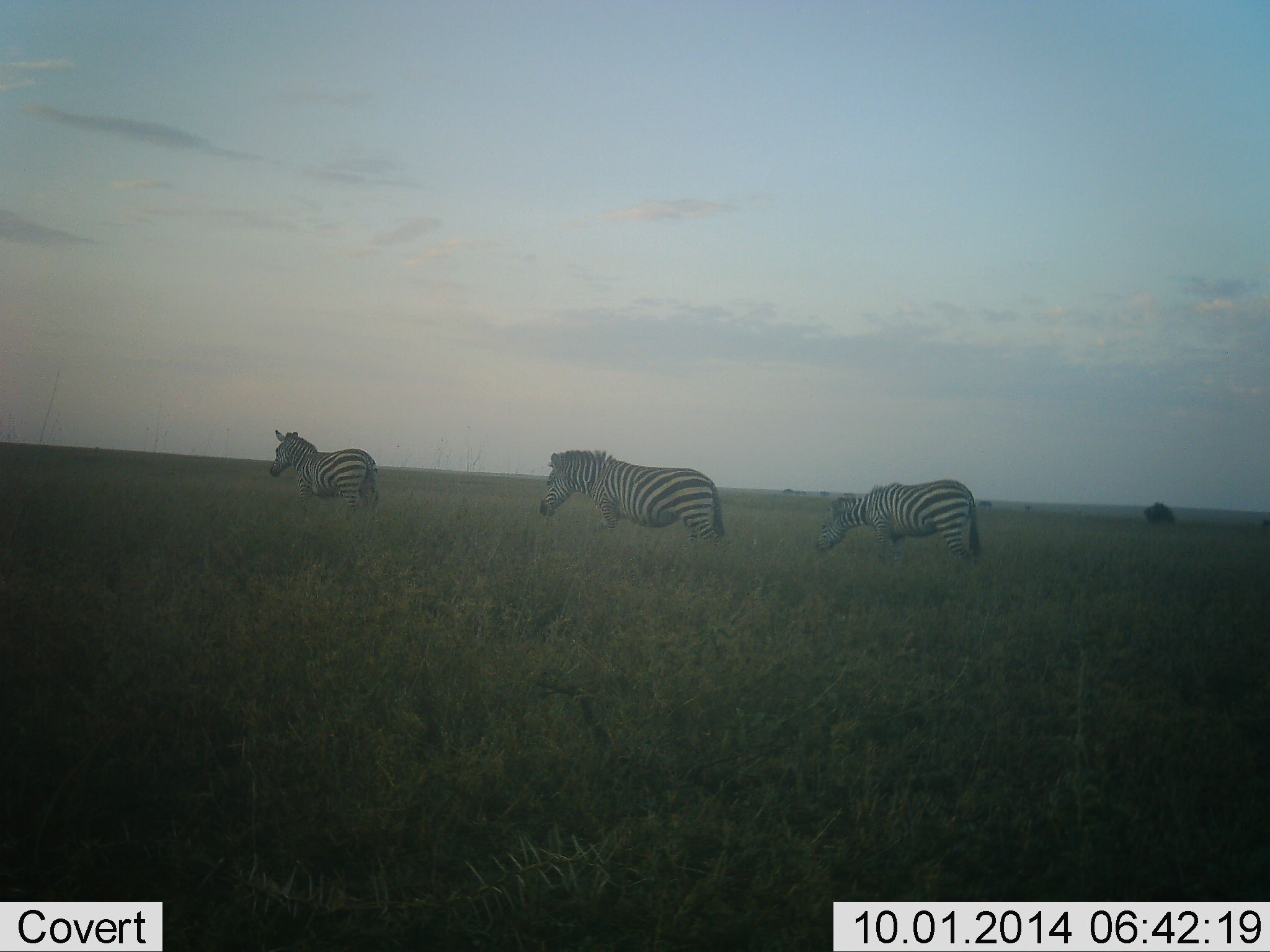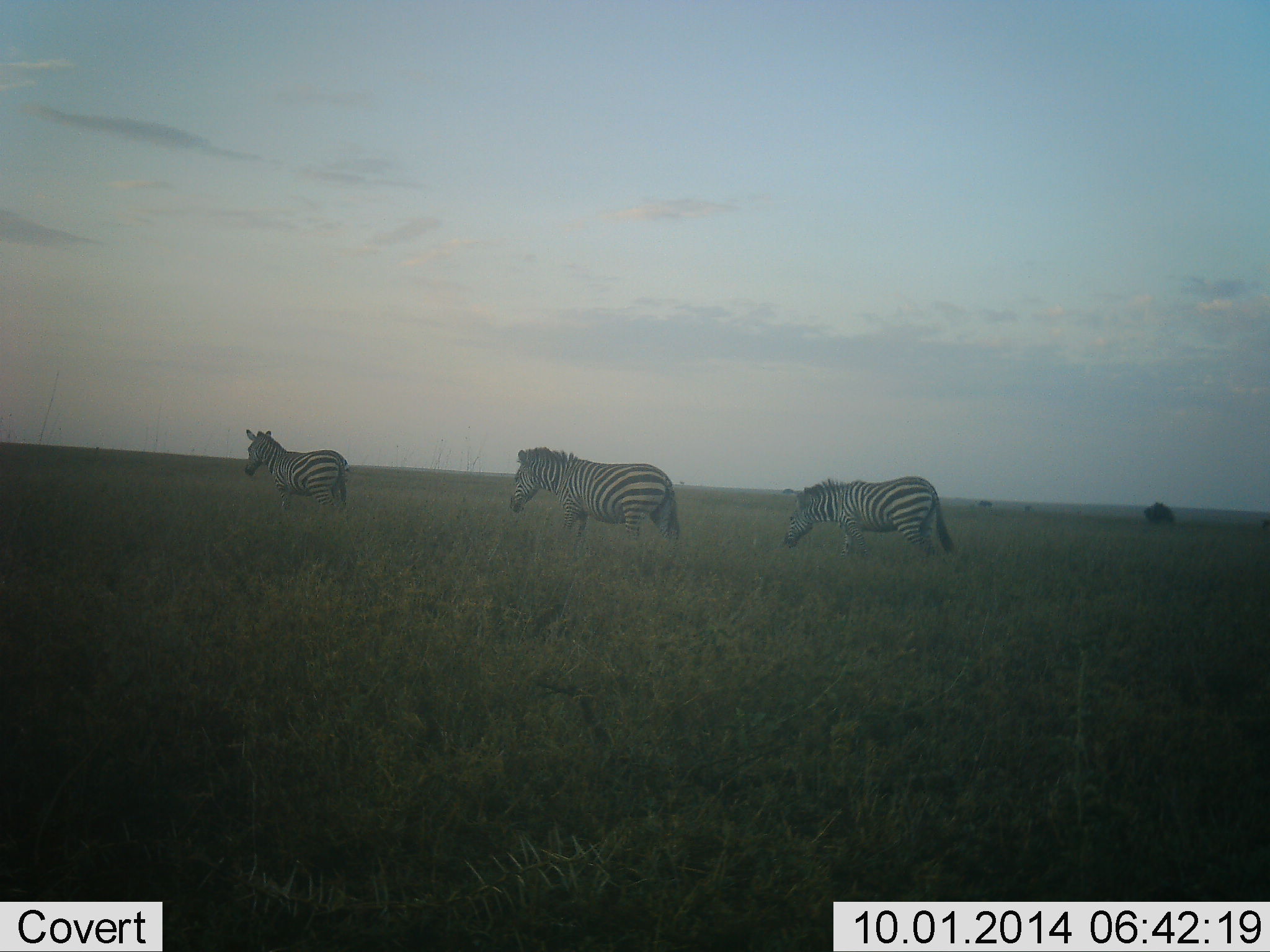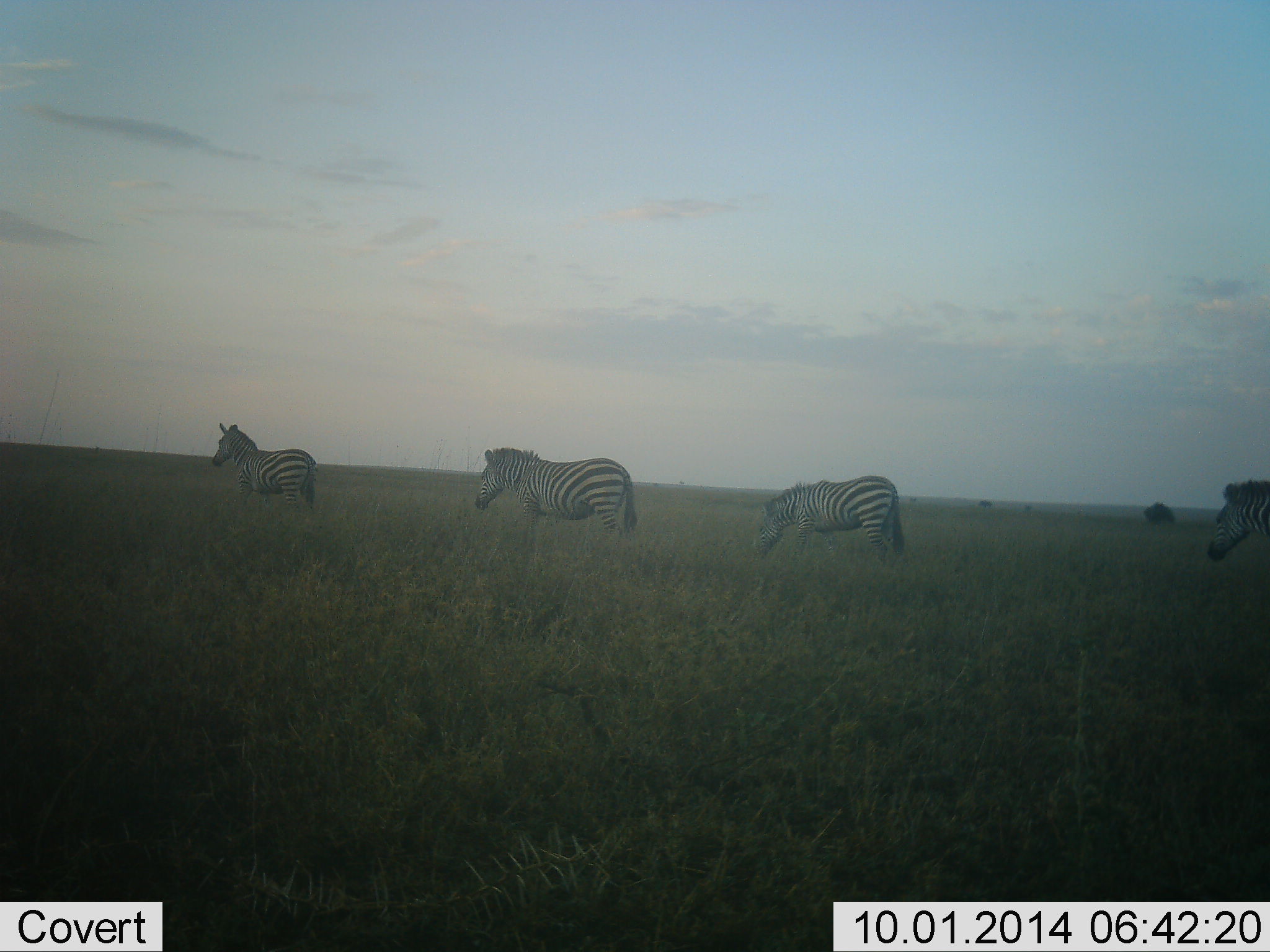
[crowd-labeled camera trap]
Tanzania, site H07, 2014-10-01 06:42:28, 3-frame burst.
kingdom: Animalia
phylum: Chordata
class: Mammalia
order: Perissodactyla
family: Equidae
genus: Equus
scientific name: Equus quagga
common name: plains zebra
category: zebra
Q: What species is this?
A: Zebra (plains zebra) (Equus quagga).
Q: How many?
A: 4.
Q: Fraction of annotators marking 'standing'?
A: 10%.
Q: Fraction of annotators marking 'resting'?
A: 0%.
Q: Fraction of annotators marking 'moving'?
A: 90%.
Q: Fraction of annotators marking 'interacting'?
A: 0%.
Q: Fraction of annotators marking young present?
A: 0%.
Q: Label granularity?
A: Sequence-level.